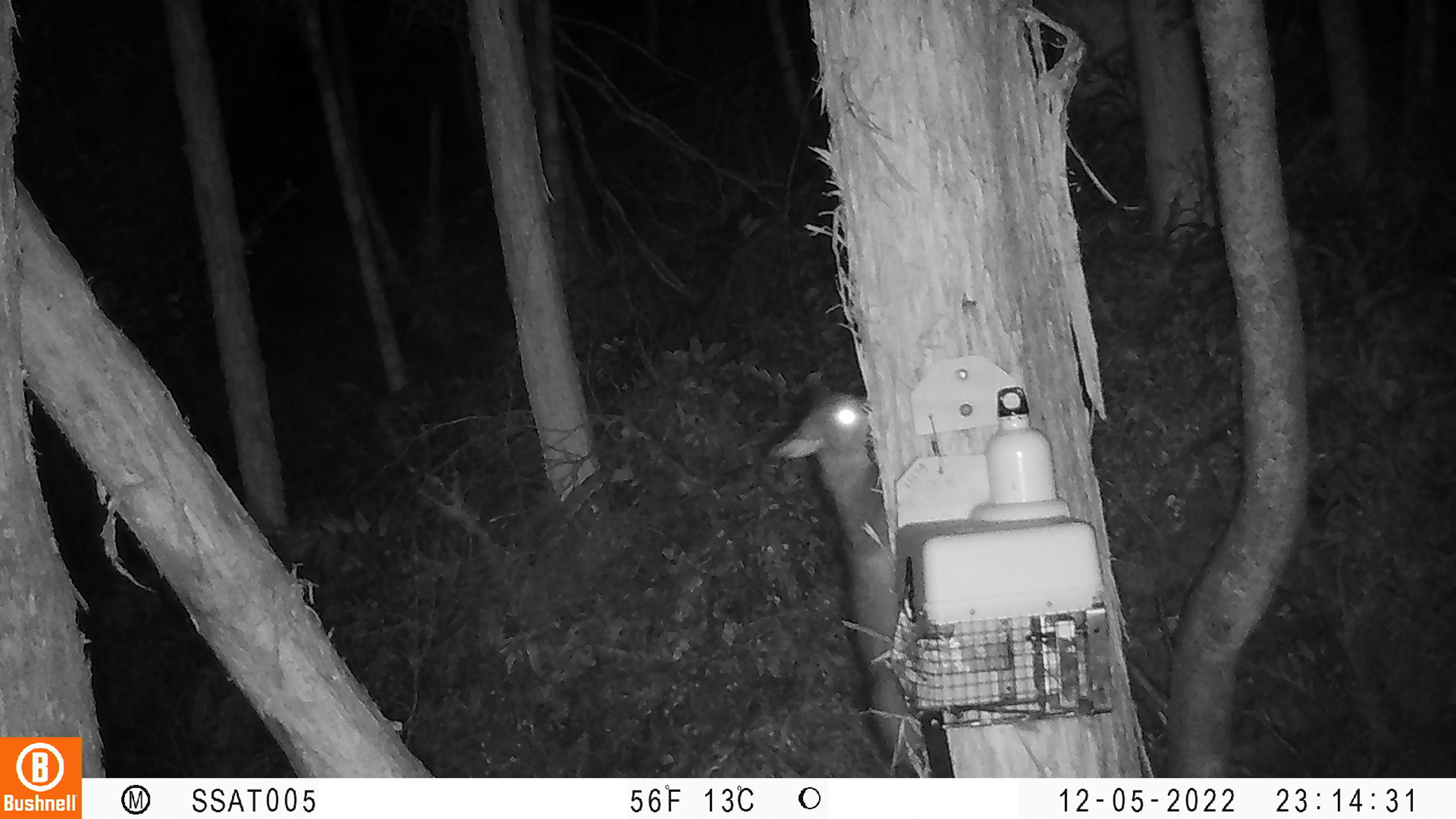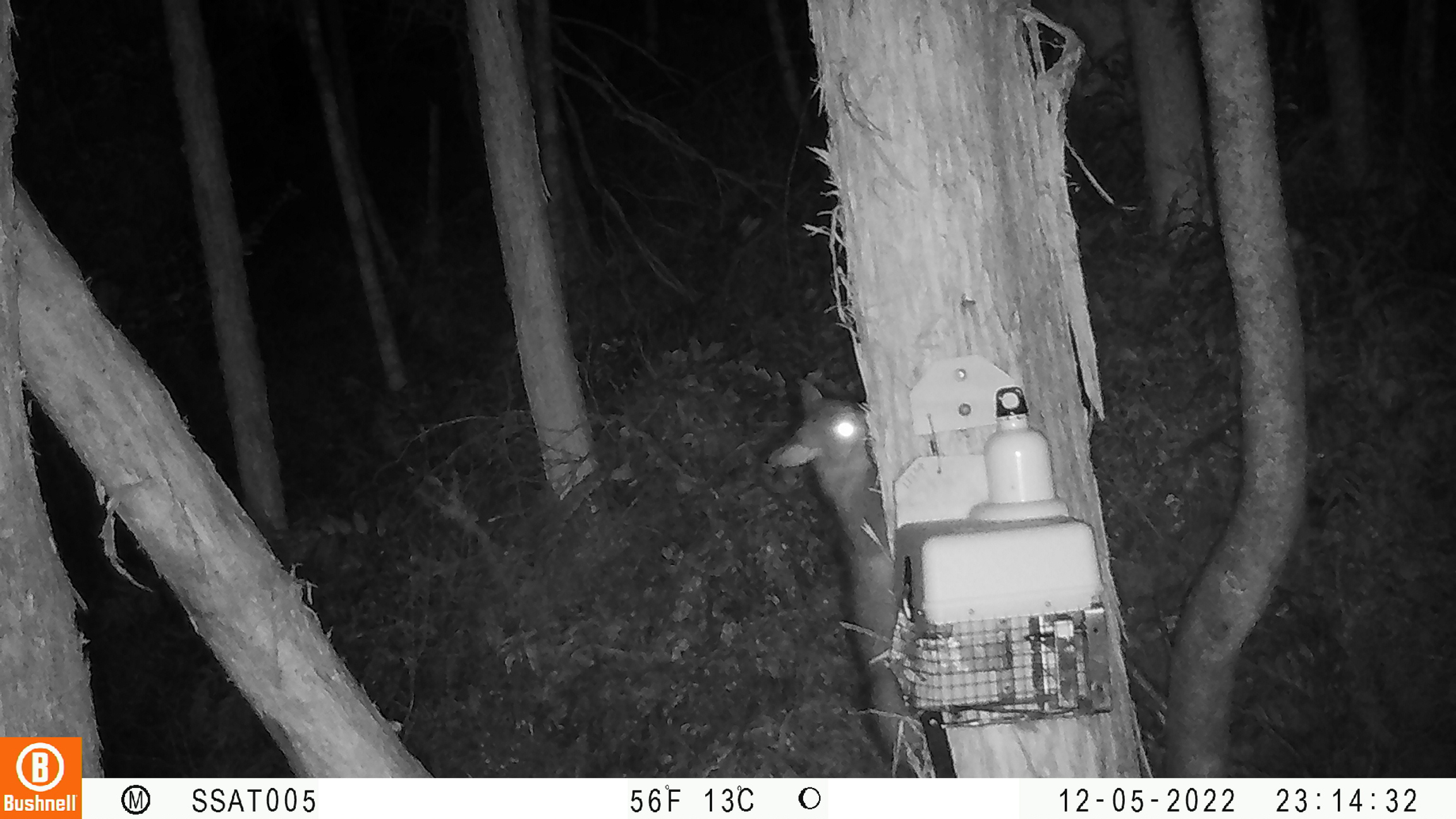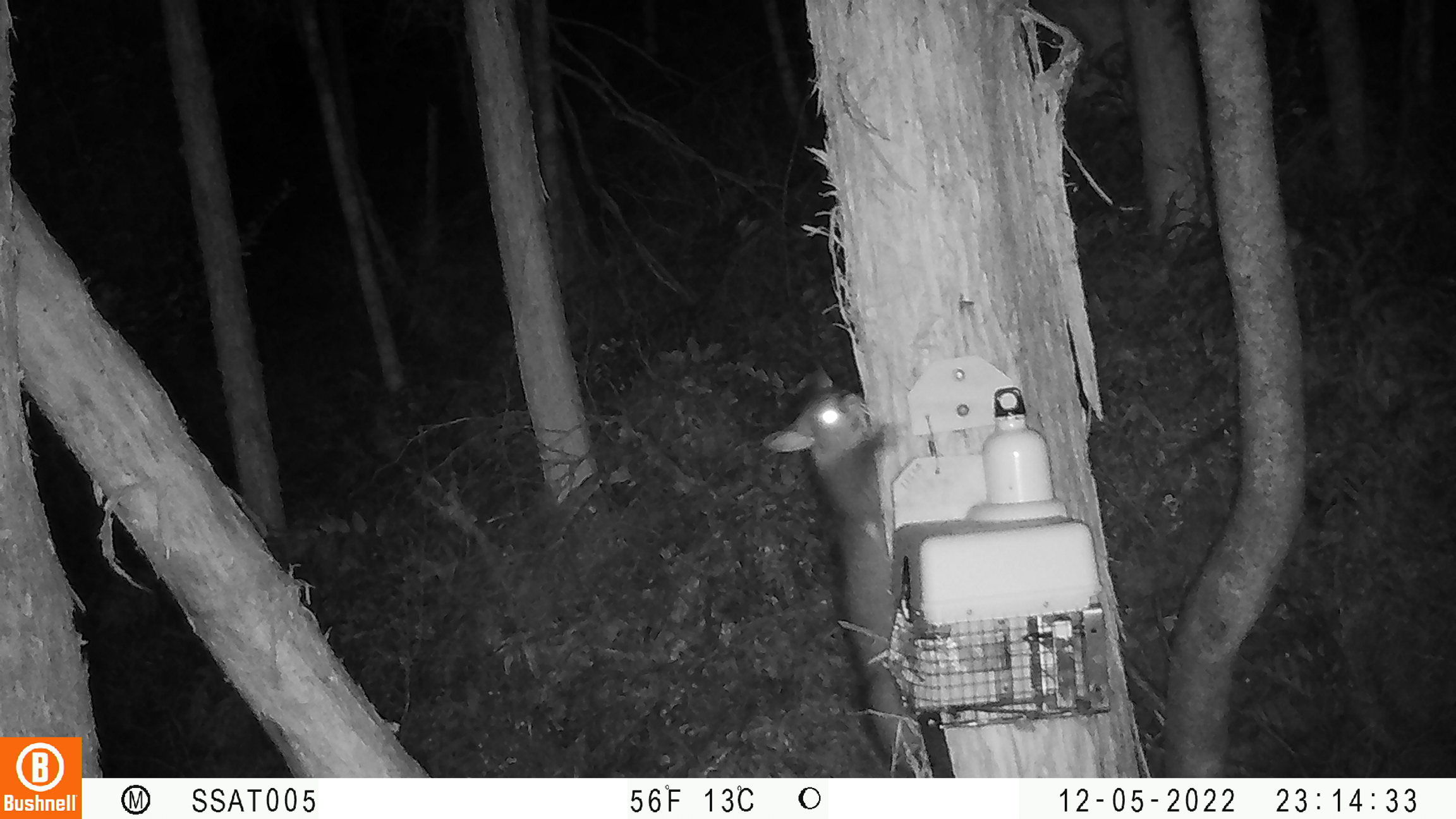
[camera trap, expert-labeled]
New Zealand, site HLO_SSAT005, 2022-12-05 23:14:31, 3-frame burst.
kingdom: Animalia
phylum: Chordata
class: Mammalia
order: Diprotodontia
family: Phalangeridae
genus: Trichosurus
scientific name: Trichosurus vulpecula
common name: common brushtail possum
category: possum